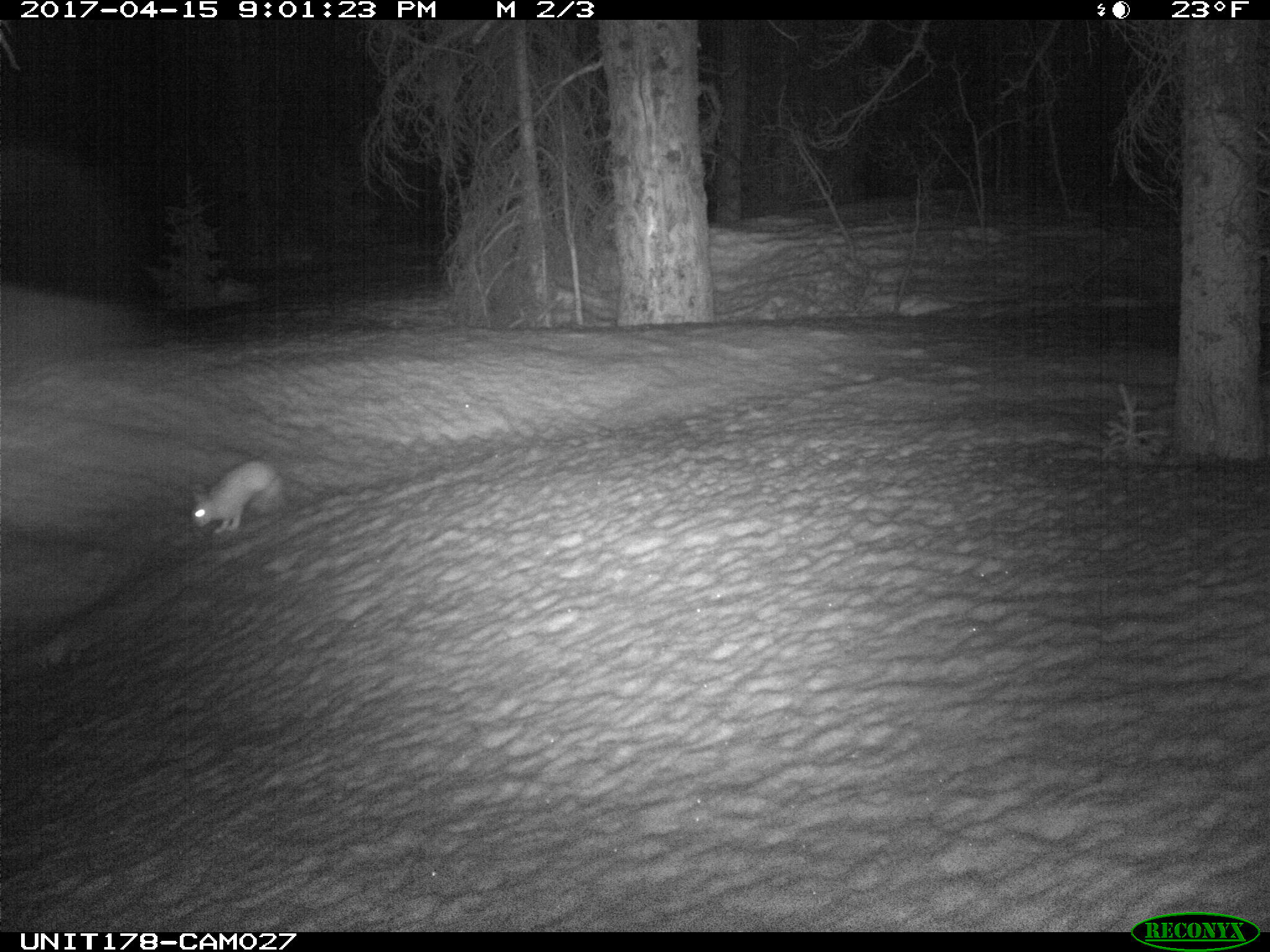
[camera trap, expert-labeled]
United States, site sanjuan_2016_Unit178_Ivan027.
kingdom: Animalia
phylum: Chordata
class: Mammalia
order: Lagomorpha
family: Leporidae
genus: Lepus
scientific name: Lepus americanus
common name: snowshoe hare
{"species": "Lepus americanus (snowshoe hare)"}